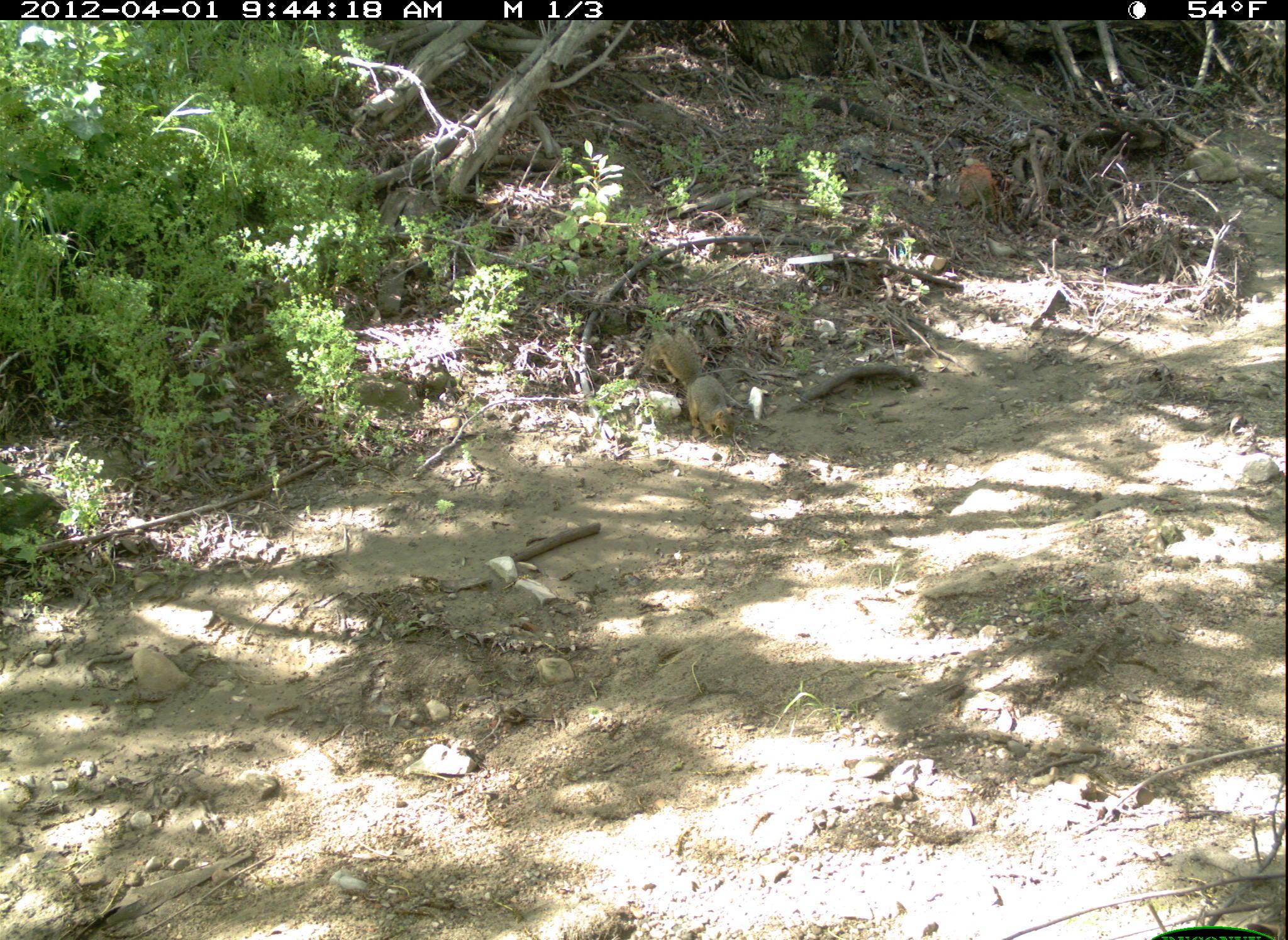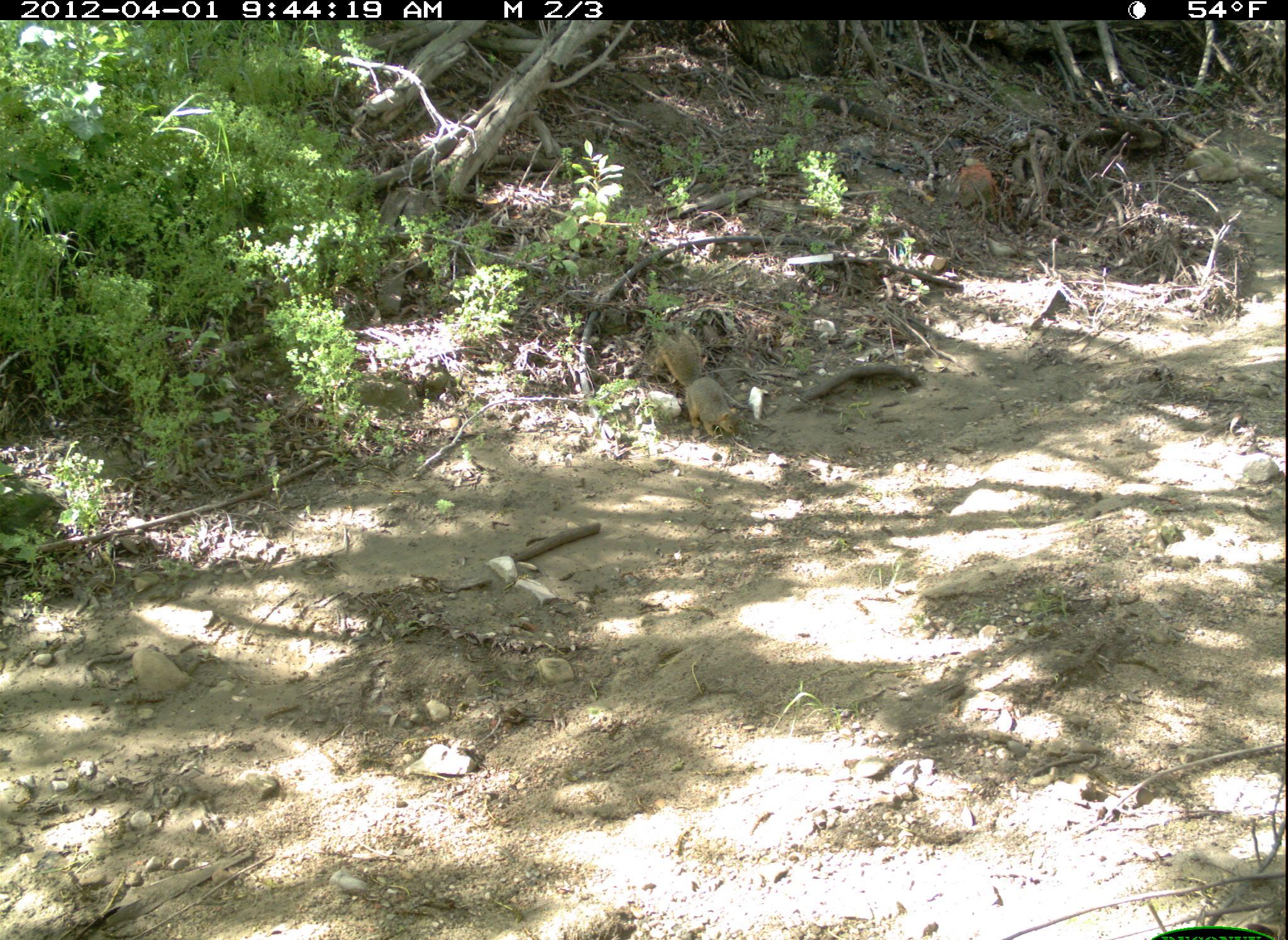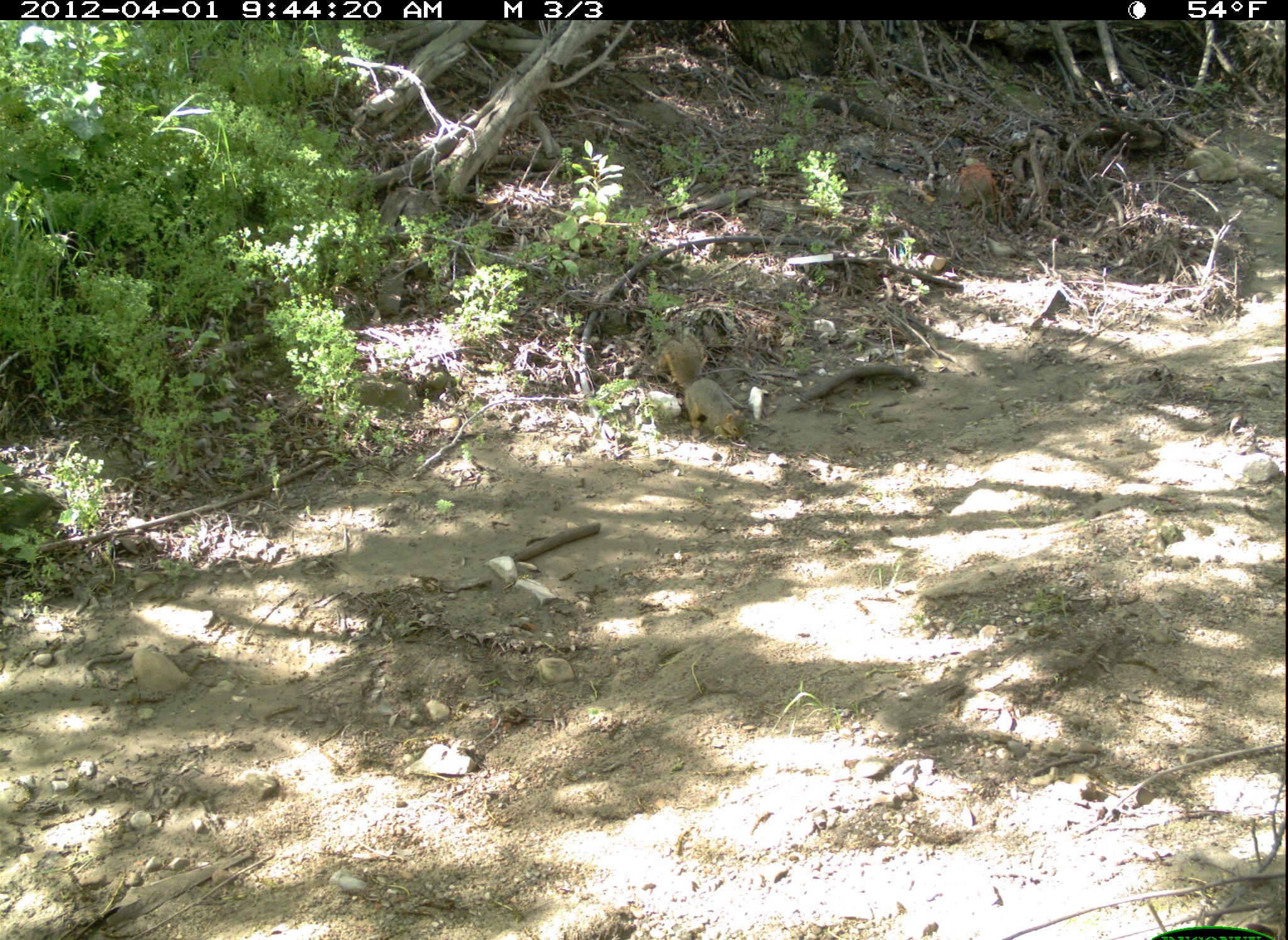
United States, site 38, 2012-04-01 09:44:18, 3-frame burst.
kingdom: Animalia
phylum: Chordata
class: Mammalia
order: Rodentia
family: Sciuridae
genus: Sciurus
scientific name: Sciurus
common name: squirrel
Squirrel (Sciurus).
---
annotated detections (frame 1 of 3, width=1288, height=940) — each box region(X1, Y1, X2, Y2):
squirrel: region(638, 306, 755, 443)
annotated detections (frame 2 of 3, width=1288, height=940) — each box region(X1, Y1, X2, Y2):
squirrel: region(626, 321, 757, 445)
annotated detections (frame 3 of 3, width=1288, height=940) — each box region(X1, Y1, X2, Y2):
squirrel: region(660, 314, 770, 465)